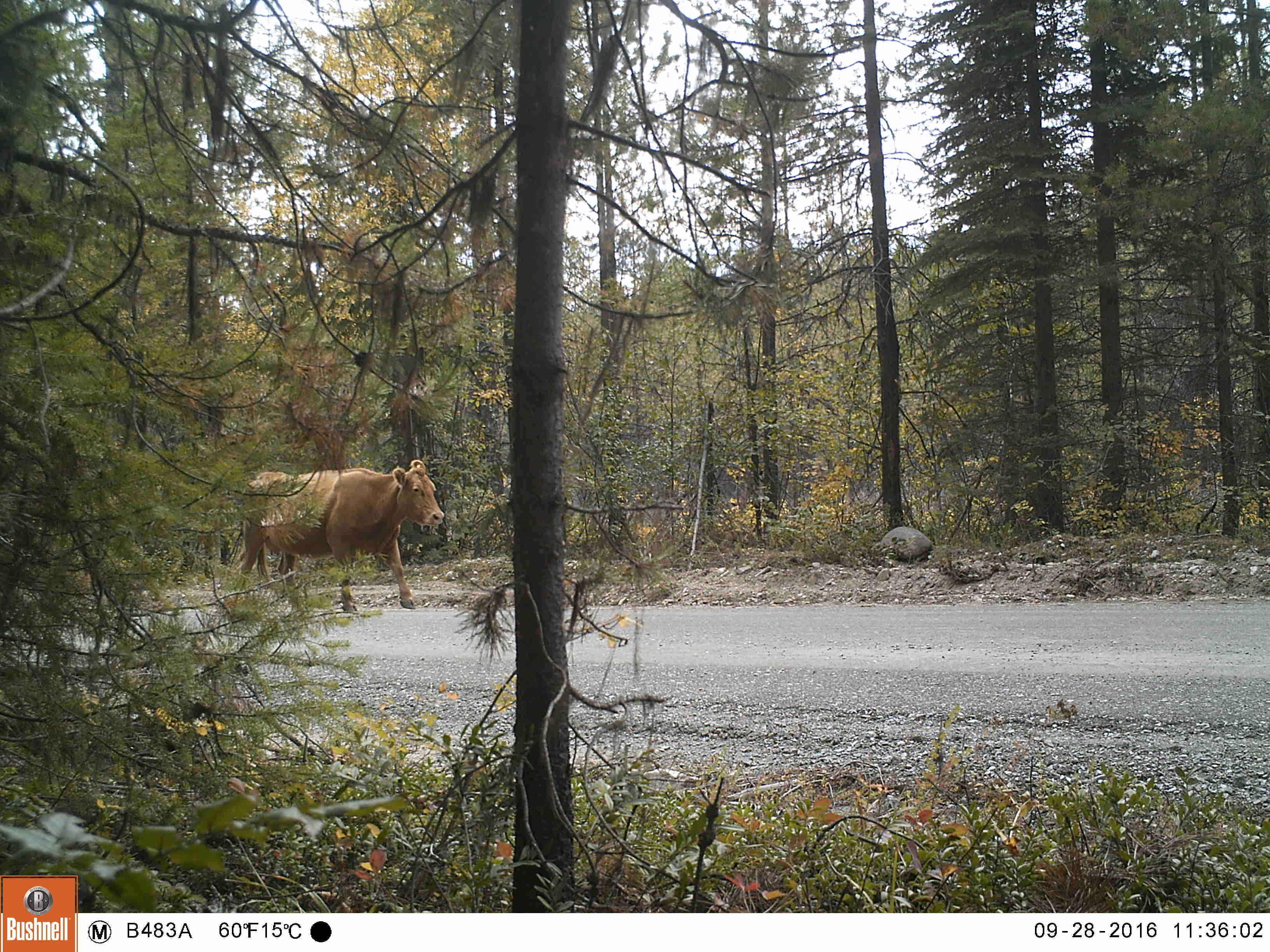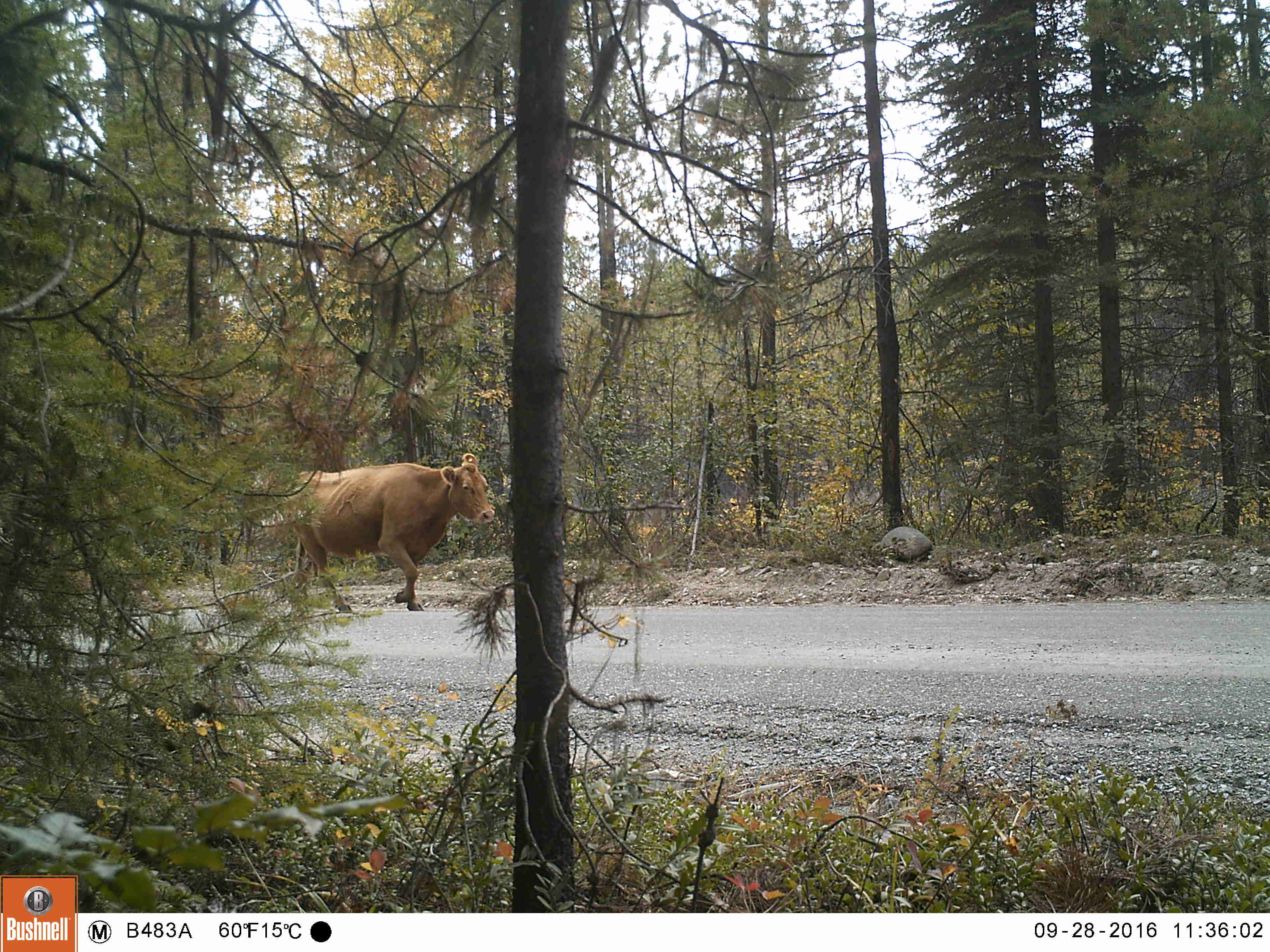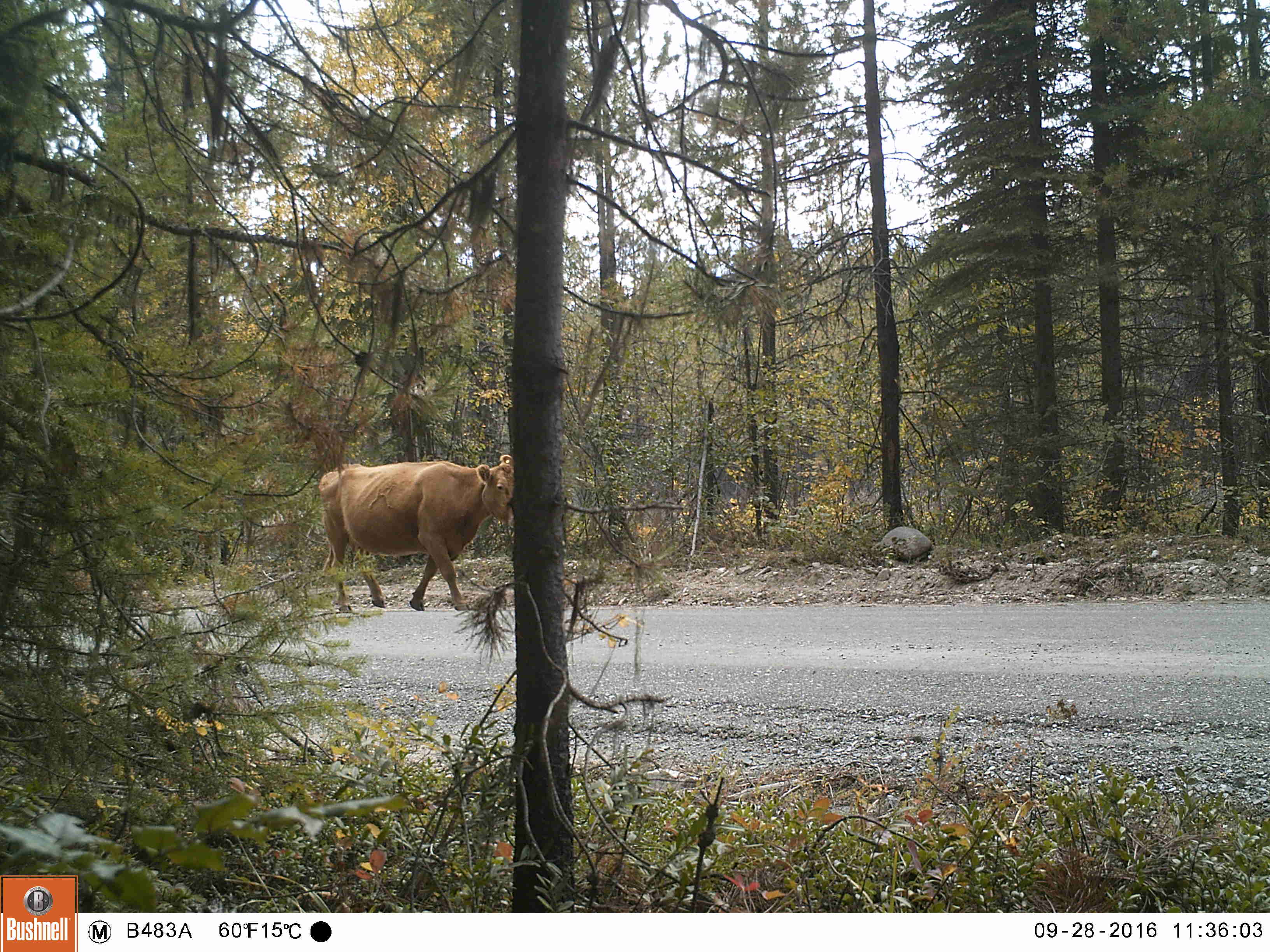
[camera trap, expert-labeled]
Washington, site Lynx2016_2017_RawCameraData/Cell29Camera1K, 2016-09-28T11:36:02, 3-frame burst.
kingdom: Animalia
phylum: Chordata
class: Mammalia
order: Artiodactyla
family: Bovidae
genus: Bos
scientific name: Bos taurus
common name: domestic cattle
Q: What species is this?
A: Domestic cattle (Bos taurus).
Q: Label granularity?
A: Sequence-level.